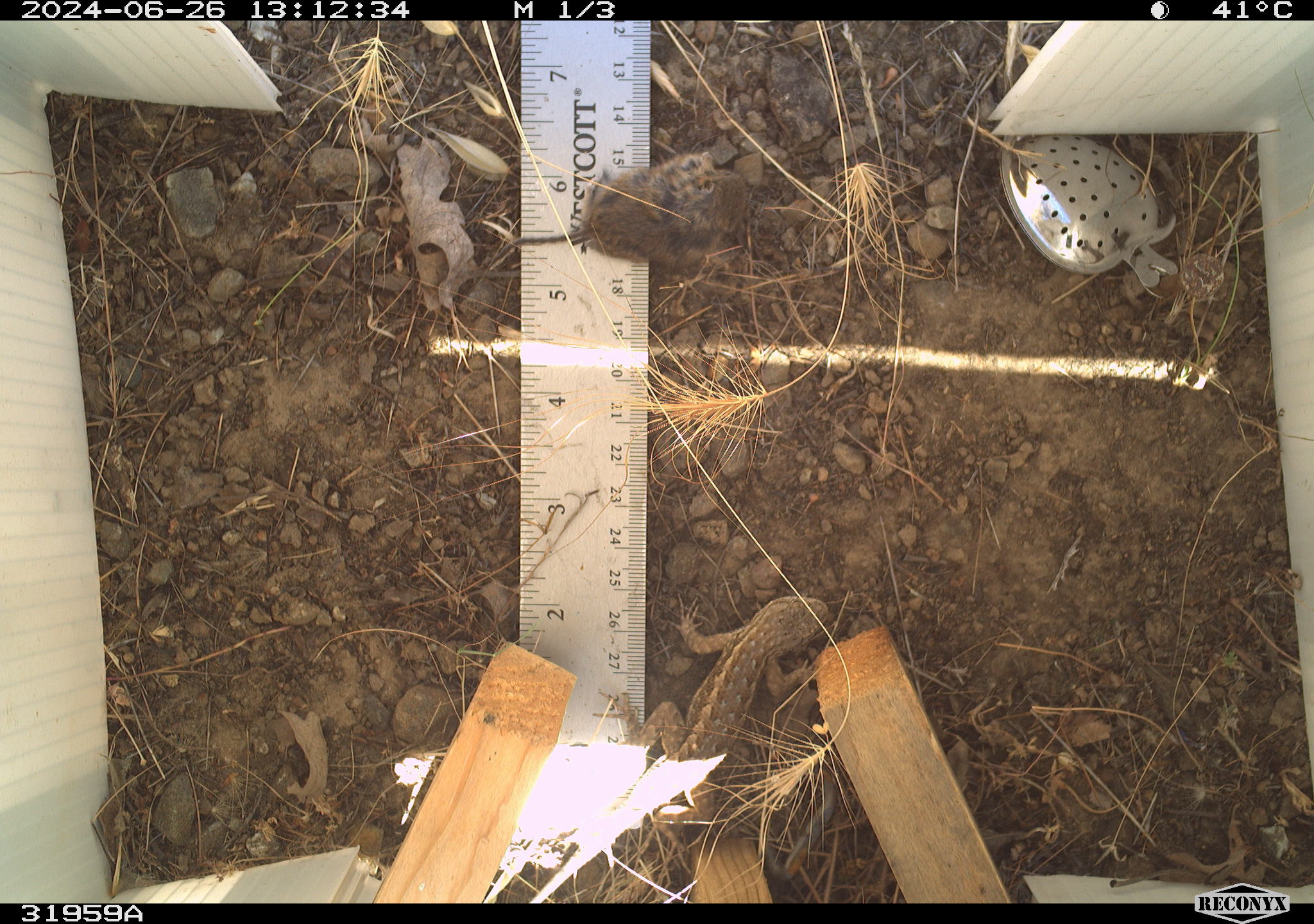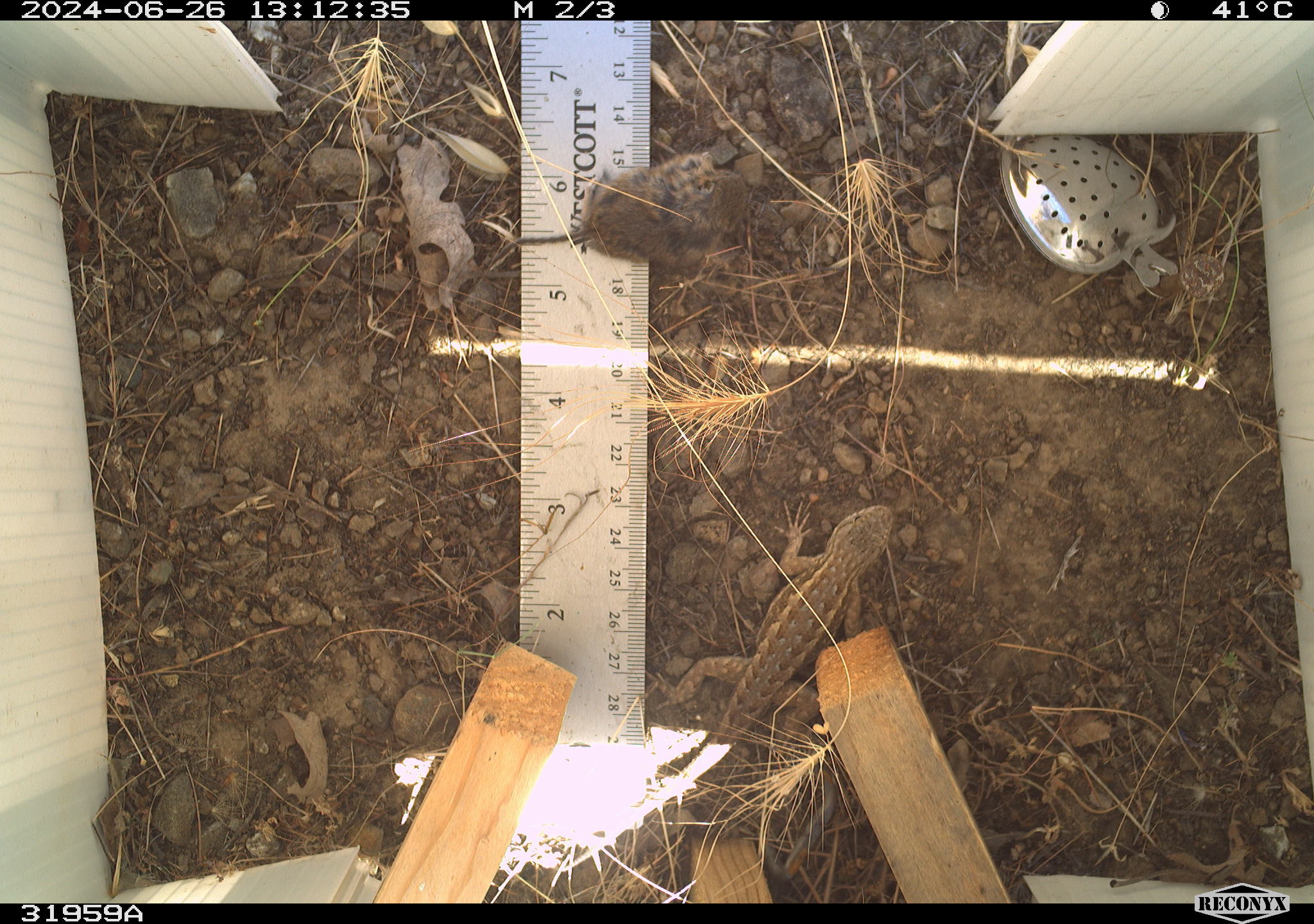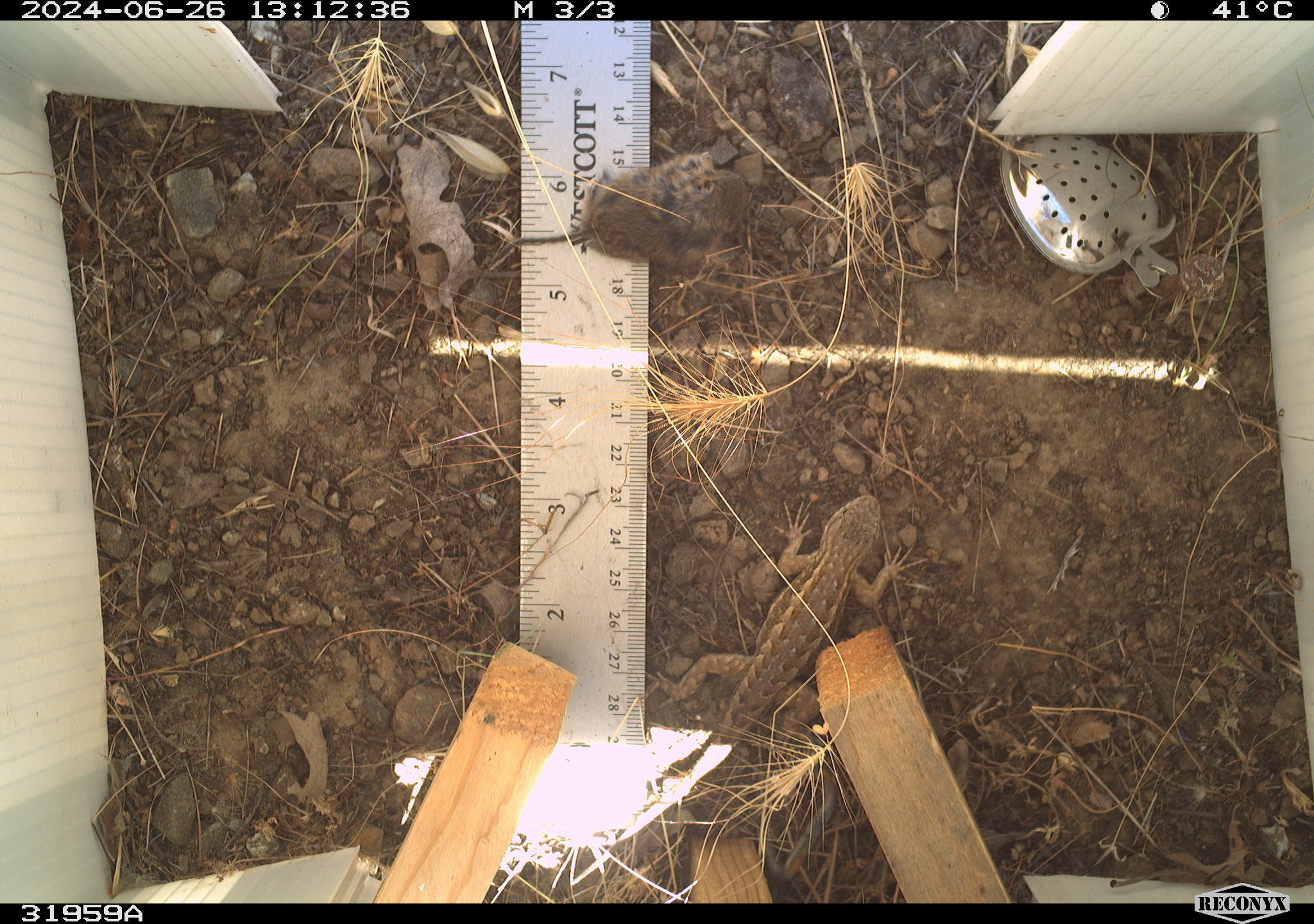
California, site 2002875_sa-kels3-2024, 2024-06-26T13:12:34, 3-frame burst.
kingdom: Animalia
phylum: Chordata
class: Reptilia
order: Squamata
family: Phrynosomatidae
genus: Sceloporus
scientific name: Sceloporus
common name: spiny lizards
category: sceloporus species